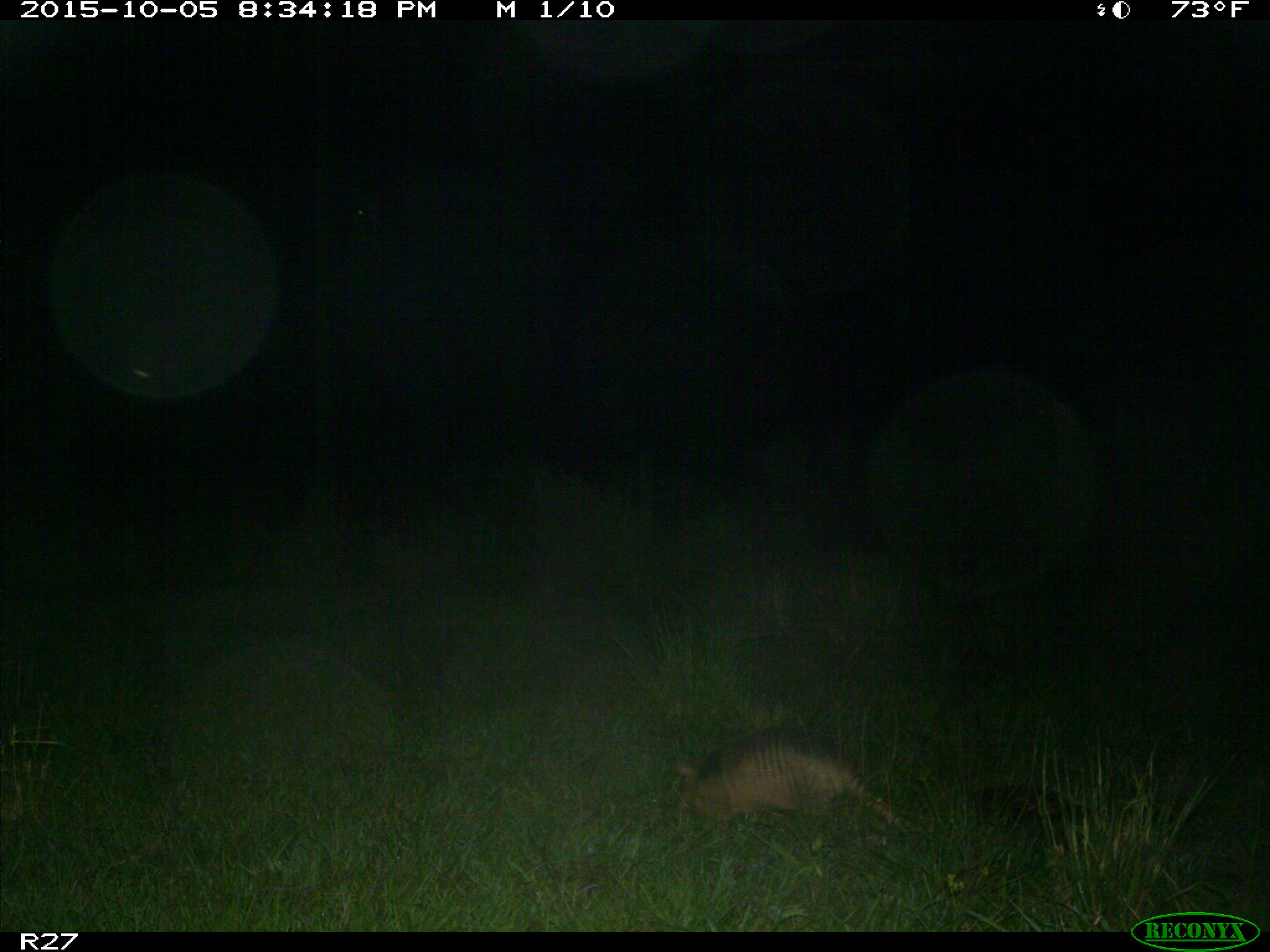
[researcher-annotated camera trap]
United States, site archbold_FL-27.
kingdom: Animalia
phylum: Chordata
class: Mammalia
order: Cingulata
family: Dasypodidae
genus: Dasypus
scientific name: Dasypus novemcinctus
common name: nine-banded armadillo